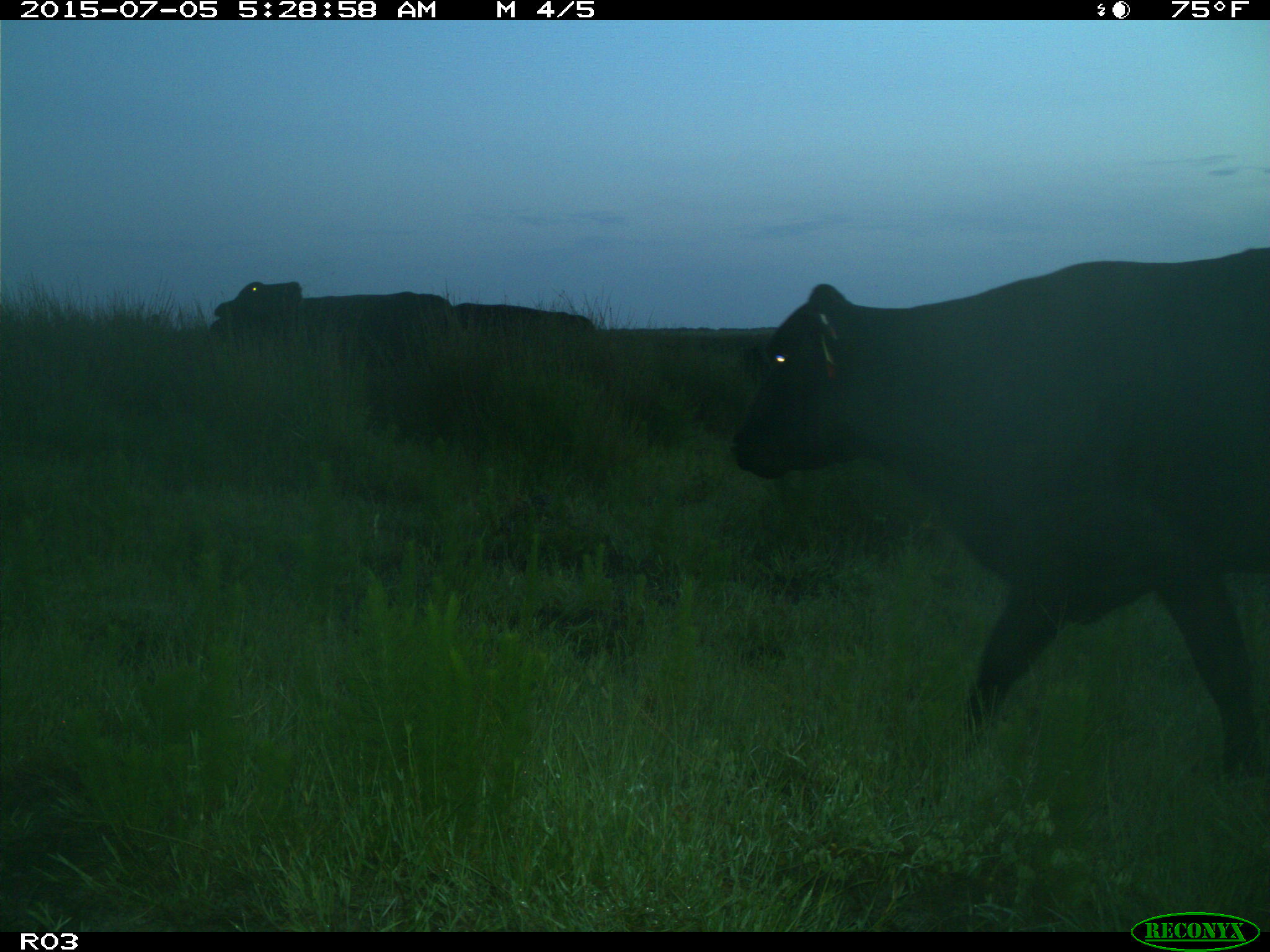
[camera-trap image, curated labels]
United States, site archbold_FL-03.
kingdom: Animalia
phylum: Chordata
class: Mammalia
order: Artiodactyla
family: Bovidae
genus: Bos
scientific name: Bos taurus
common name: domestic cow